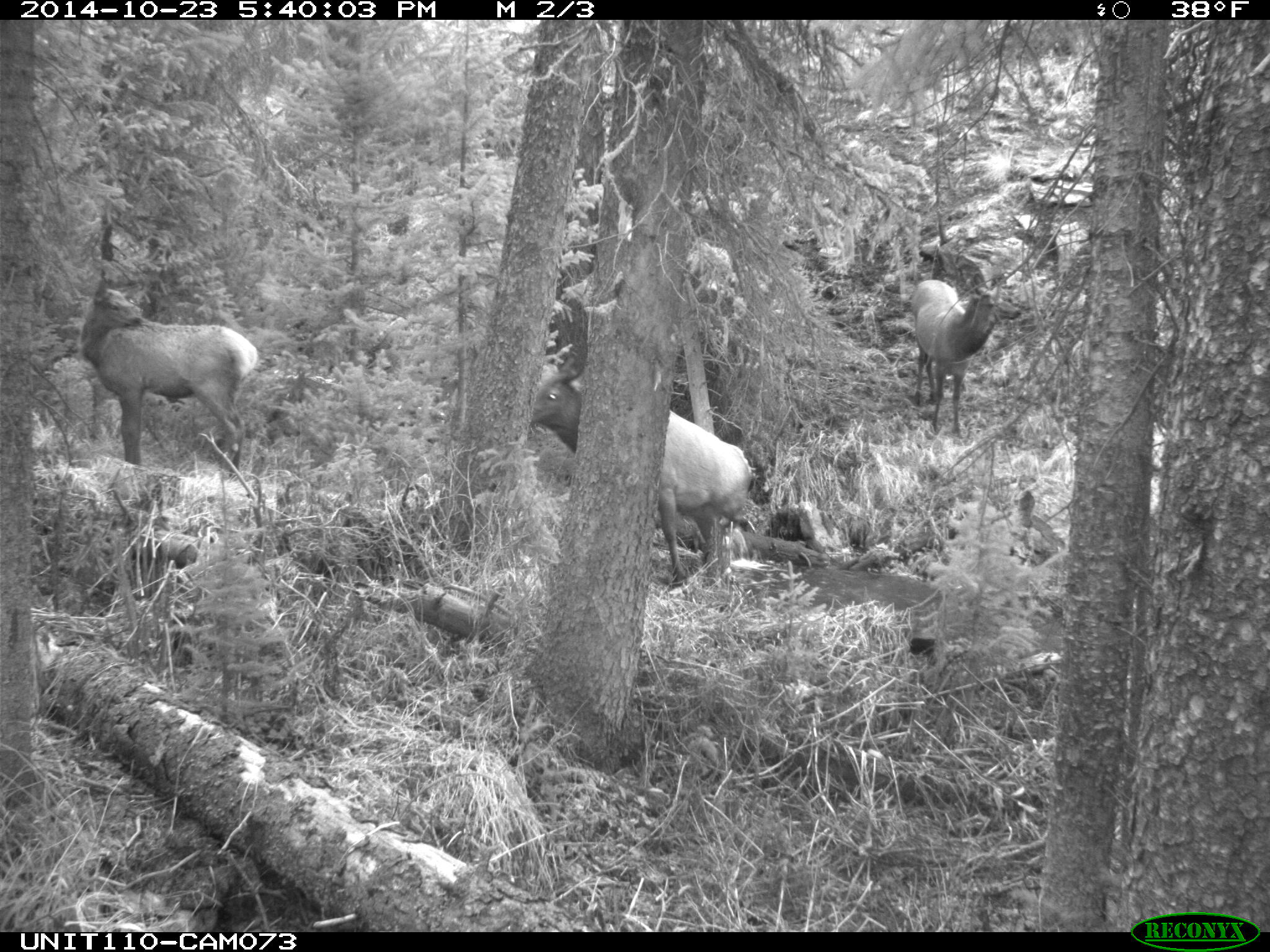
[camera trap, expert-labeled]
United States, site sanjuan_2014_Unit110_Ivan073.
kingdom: Animalia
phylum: Chordata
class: Mammalia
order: Artiodactyla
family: Cervidae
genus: Cervus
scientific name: Cervus elaphus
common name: red deer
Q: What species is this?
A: Cervus elaphus (red deer).